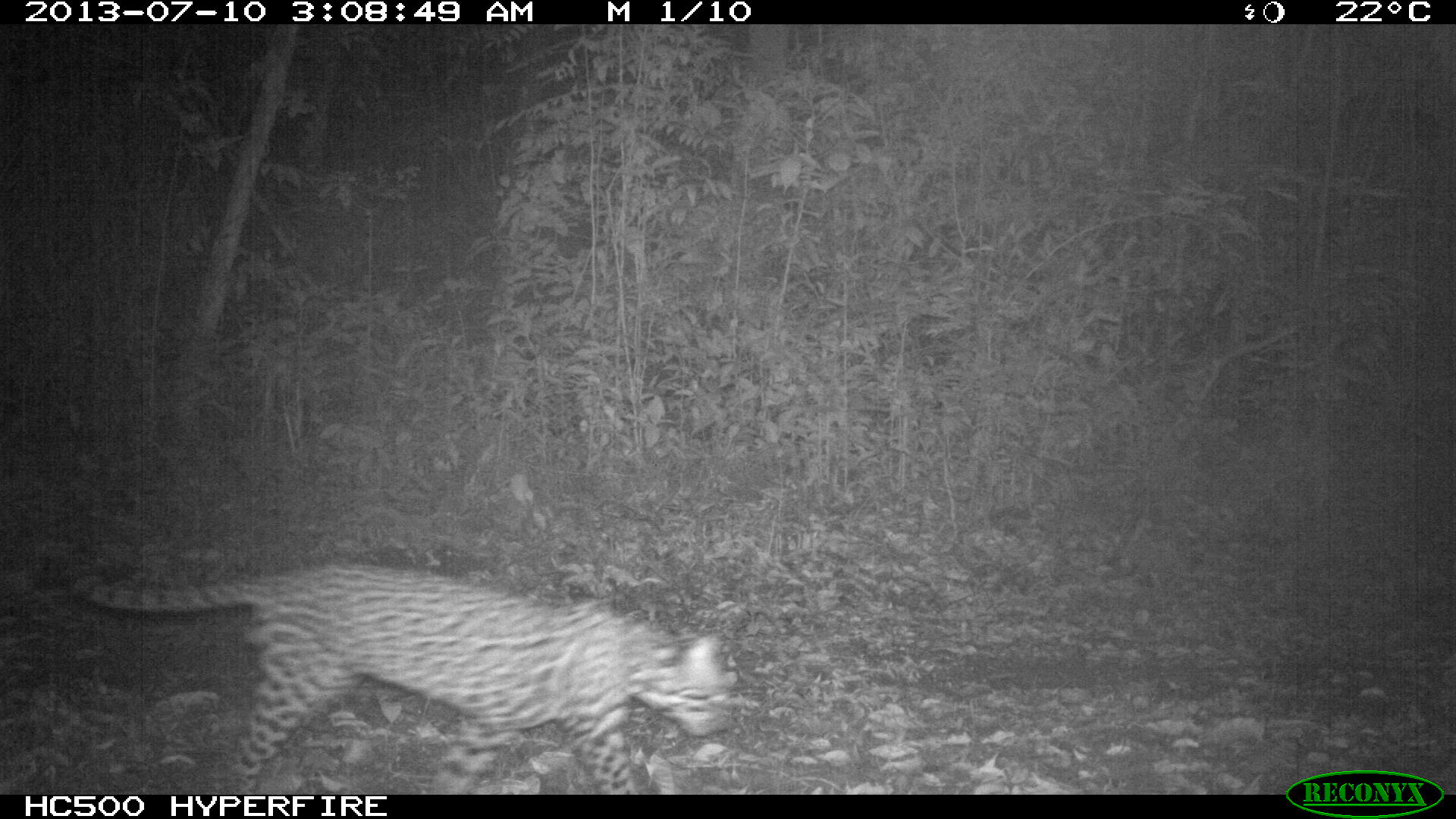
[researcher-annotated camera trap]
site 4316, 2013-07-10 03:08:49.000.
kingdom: Animalia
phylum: Chordata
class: Mammalia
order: Carnivora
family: Felidae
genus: Leopardus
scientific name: Leopardus pardalis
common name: ocelot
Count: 1.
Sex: female.